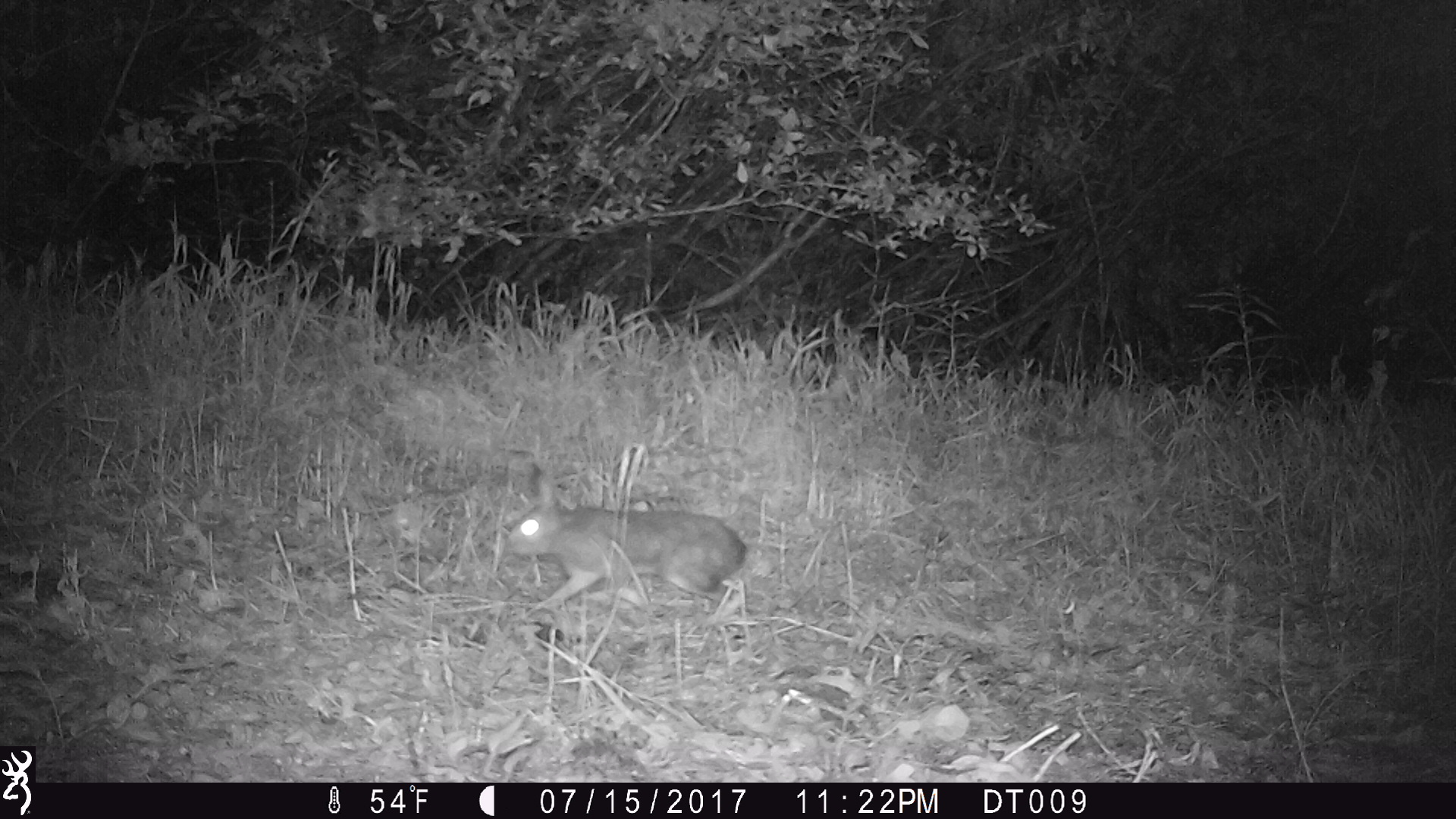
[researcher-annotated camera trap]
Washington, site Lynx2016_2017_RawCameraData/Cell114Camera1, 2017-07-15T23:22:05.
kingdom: Animalia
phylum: Chordata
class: Mammalia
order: Lagomorpha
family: Leporidae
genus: Lepus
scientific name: Lepus americanus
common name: snowshoe hare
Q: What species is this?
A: Lepus americanus (snowshoe hare).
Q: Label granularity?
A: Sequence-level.